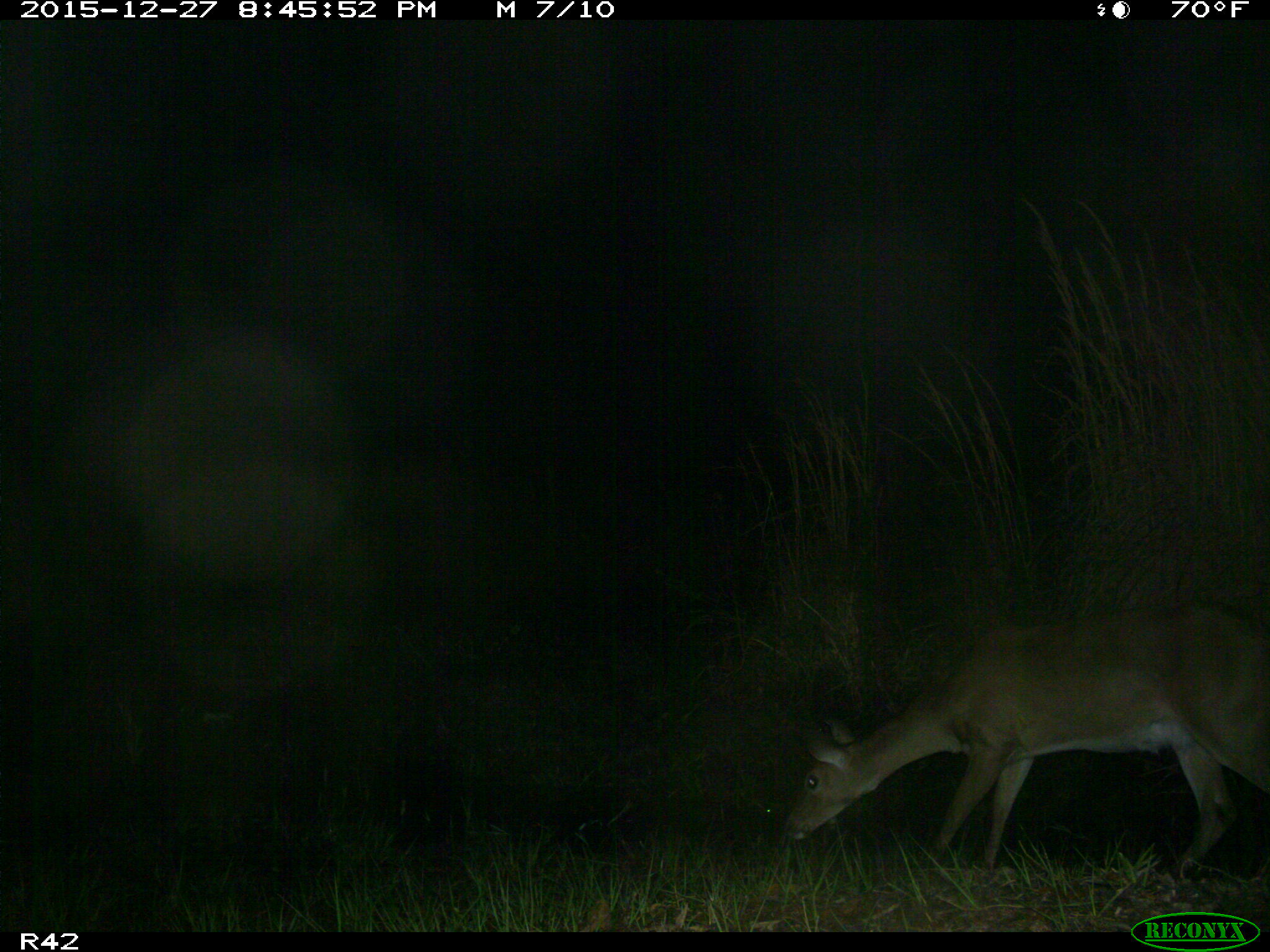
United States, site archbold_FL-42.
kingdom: Animalia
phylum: Chordata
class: Mammalia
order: Artiodactyla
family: Cervidae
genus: Odocoileus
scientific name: Odocoileus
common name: deer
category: unidentified deer